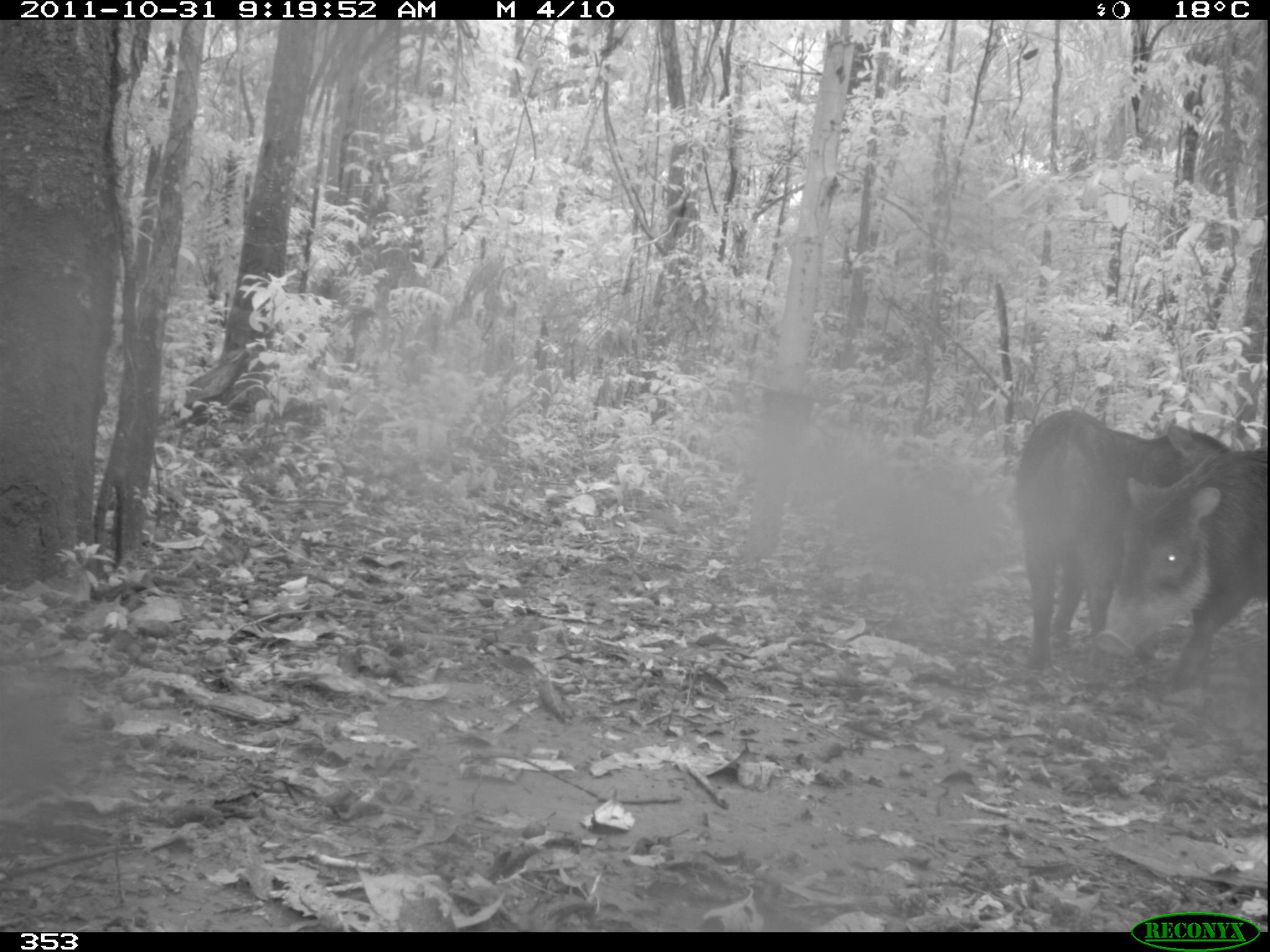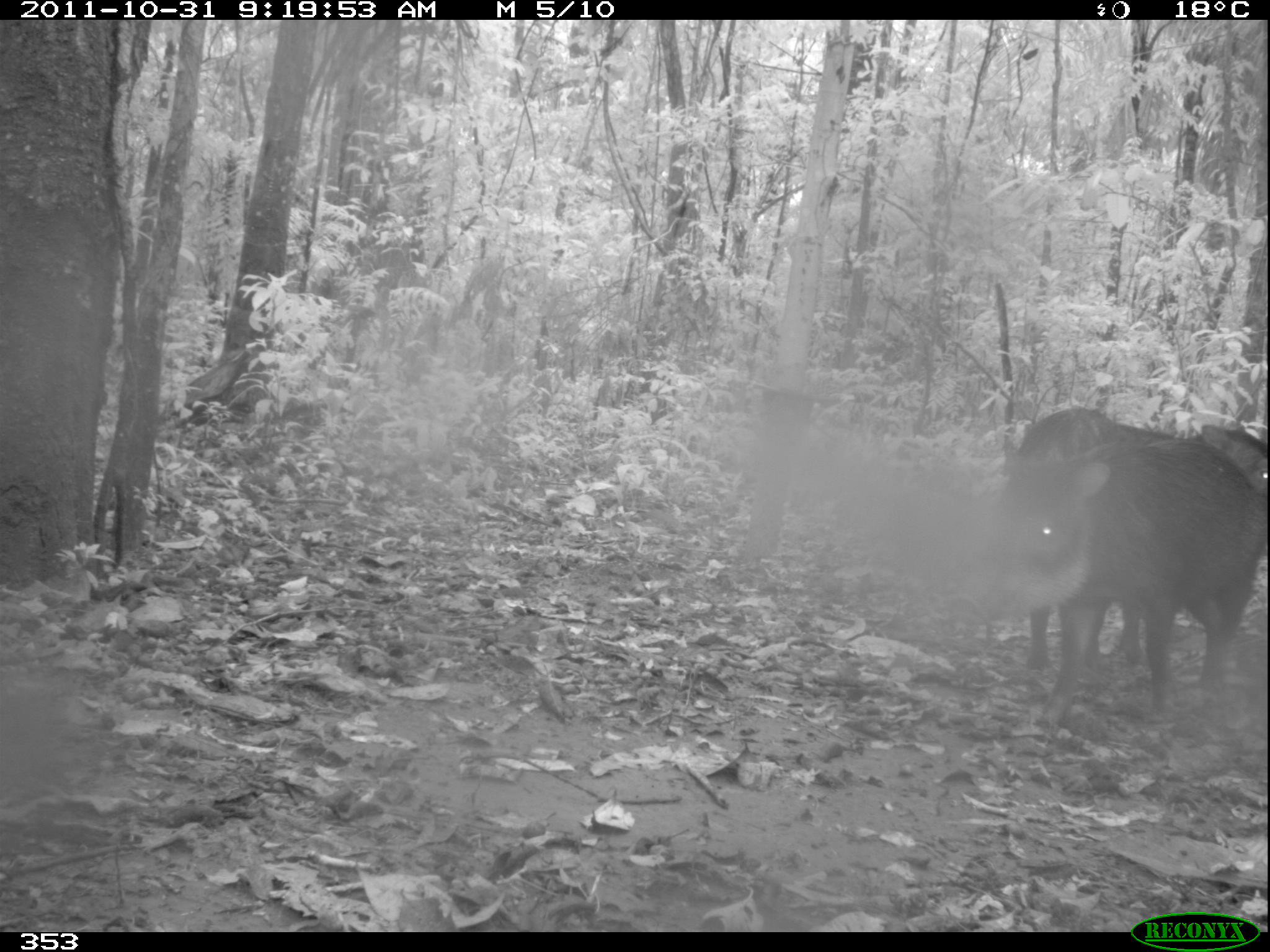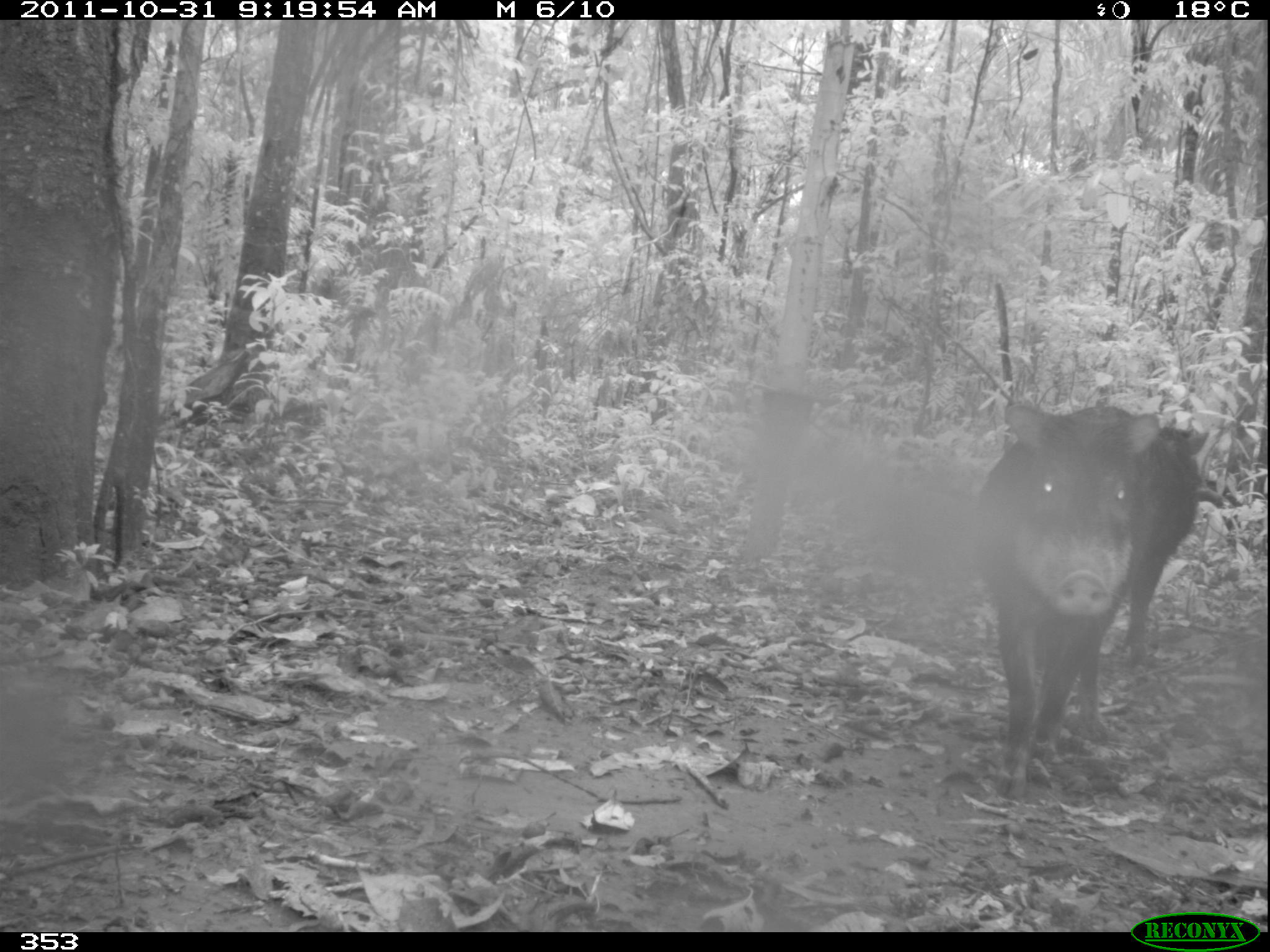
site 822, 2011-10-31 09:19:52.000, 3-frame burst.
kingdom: Animalia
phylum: Chordata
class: Mammalia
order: Artiodactyla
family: Tayassuidae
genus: Tayassu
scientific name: Tayassu pecari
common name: white-lipped peccary